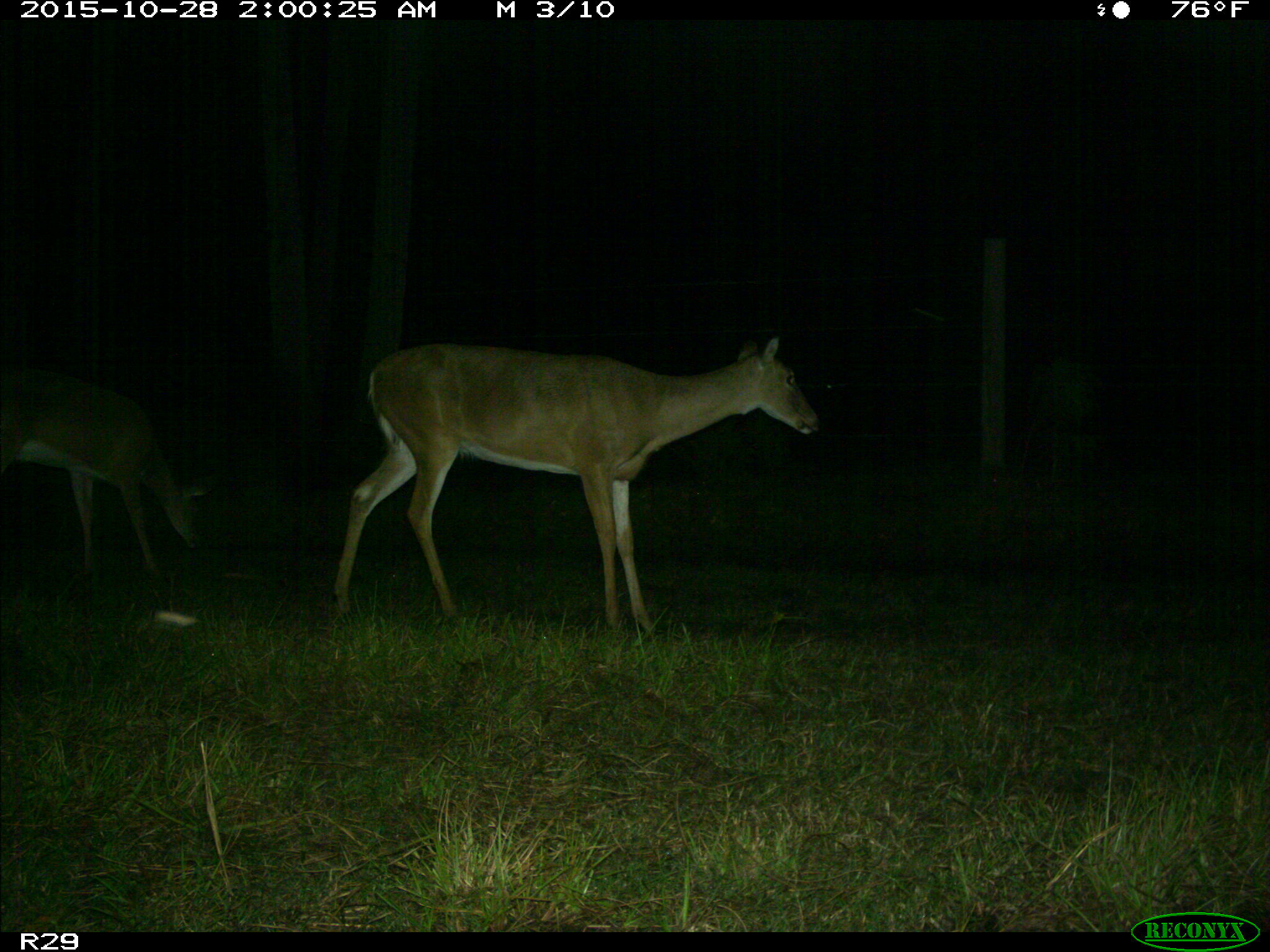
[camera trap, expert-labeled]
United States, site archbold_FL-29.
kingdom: Animalia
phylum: Chordata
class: Mammalia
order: Artiodactyla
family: Cervidae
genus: Odocoileus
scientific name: Odocoileus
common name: deer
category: unidentified deer